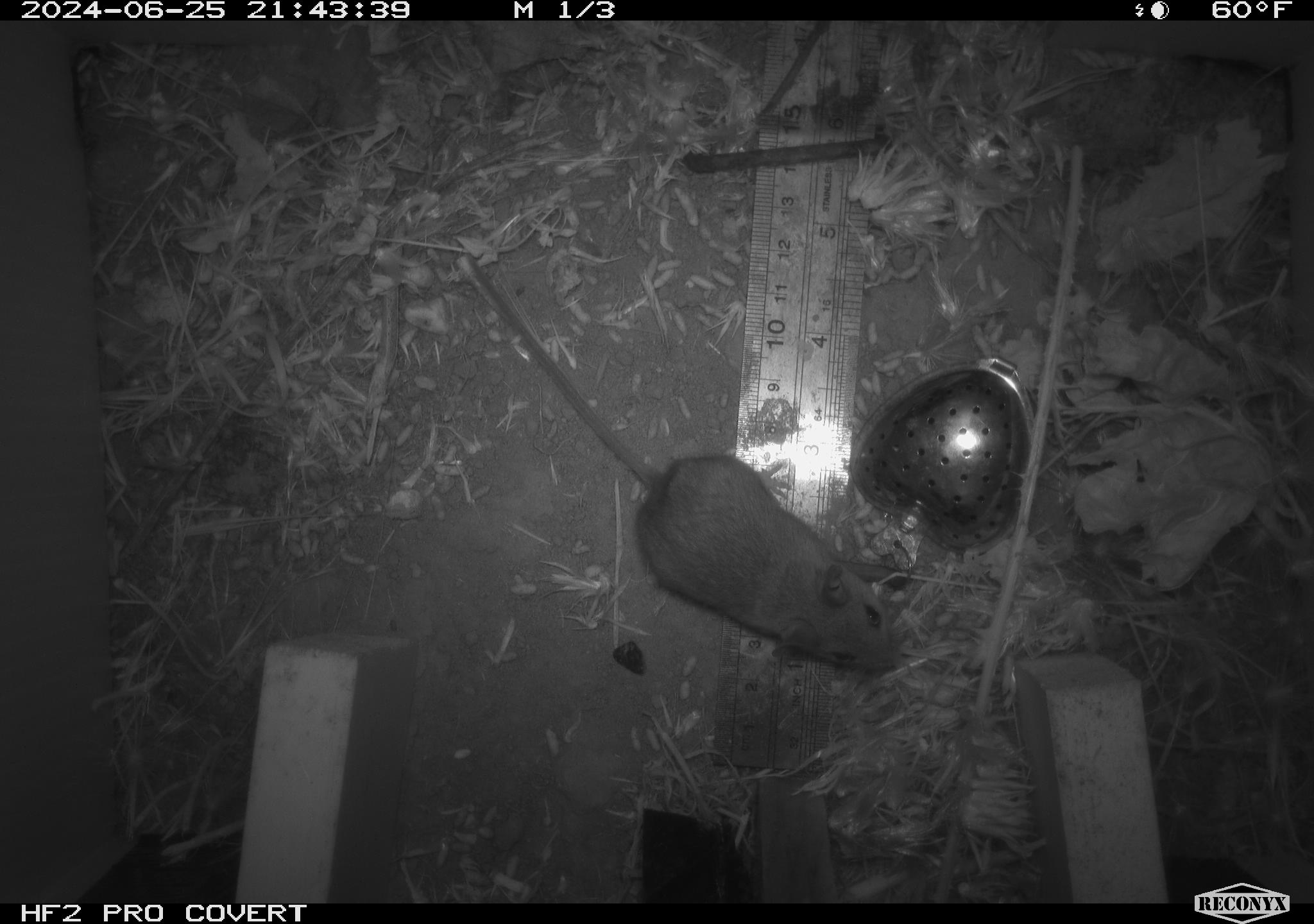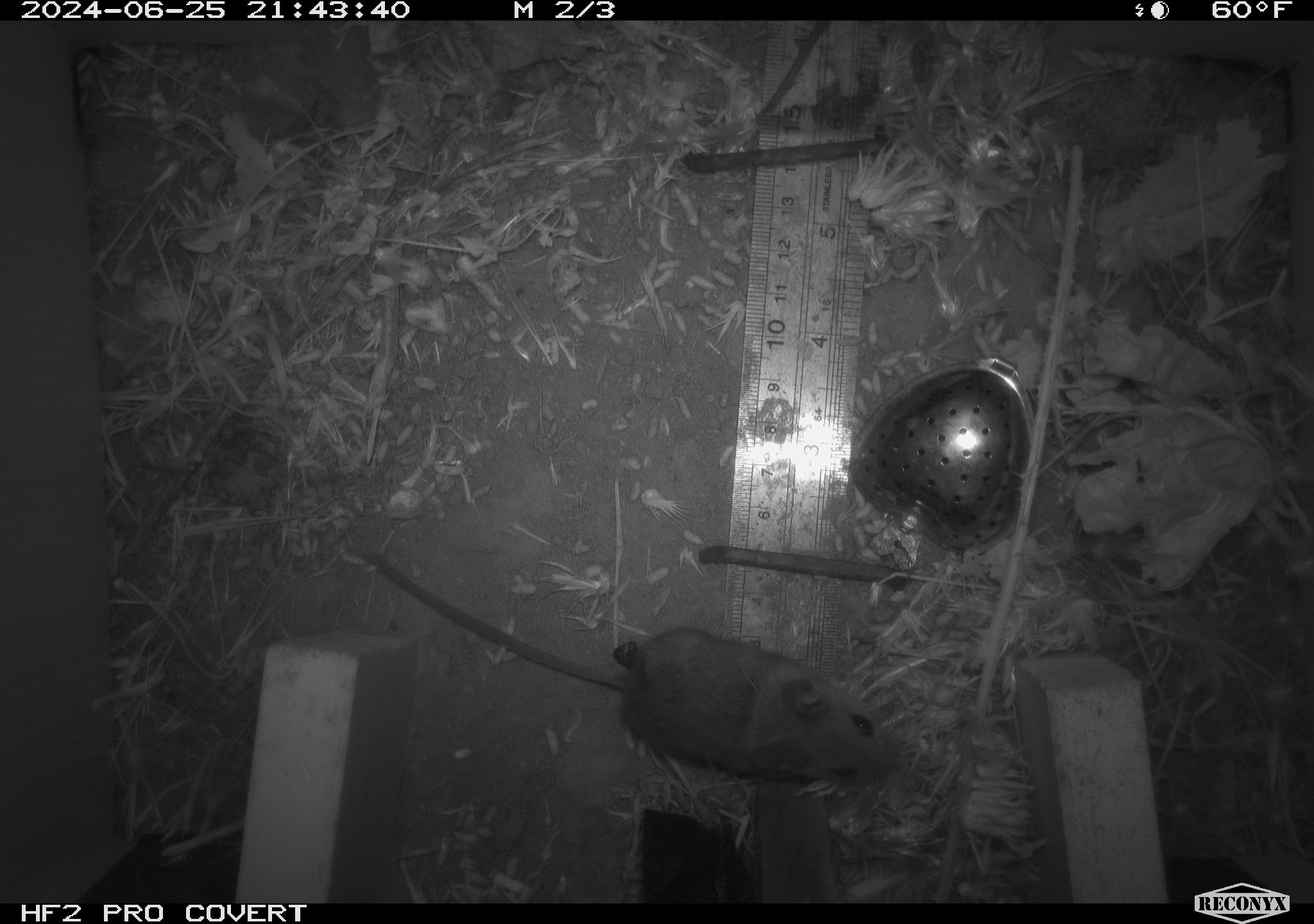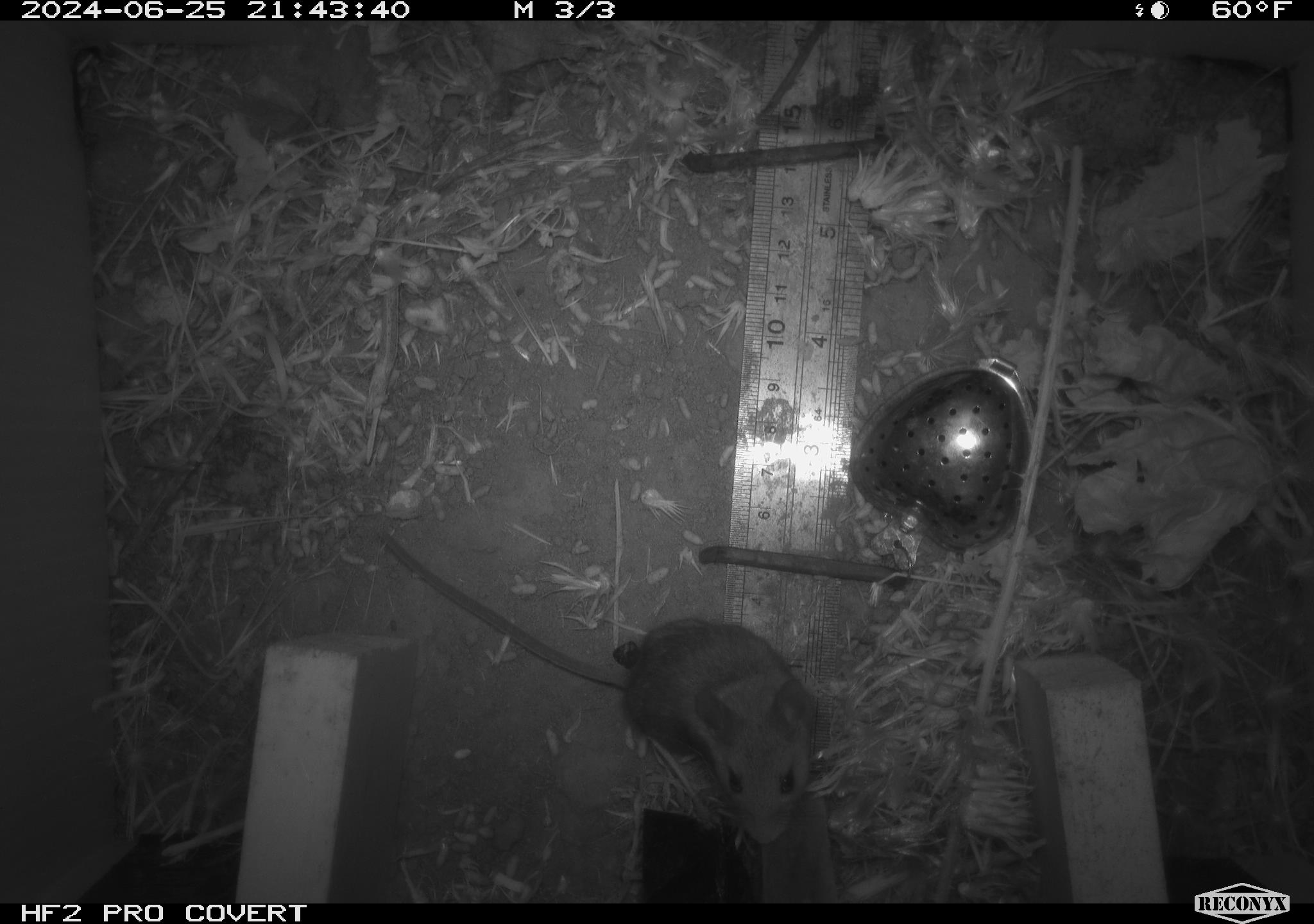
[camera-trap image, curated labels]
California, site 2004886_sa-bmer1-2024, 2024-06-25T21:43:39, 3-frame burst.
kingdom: Animalia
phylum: Chordata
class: Mammalia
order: Rodentia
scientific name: Rodentia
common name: mouse species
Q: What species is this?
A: Mouse species (Rodentia).